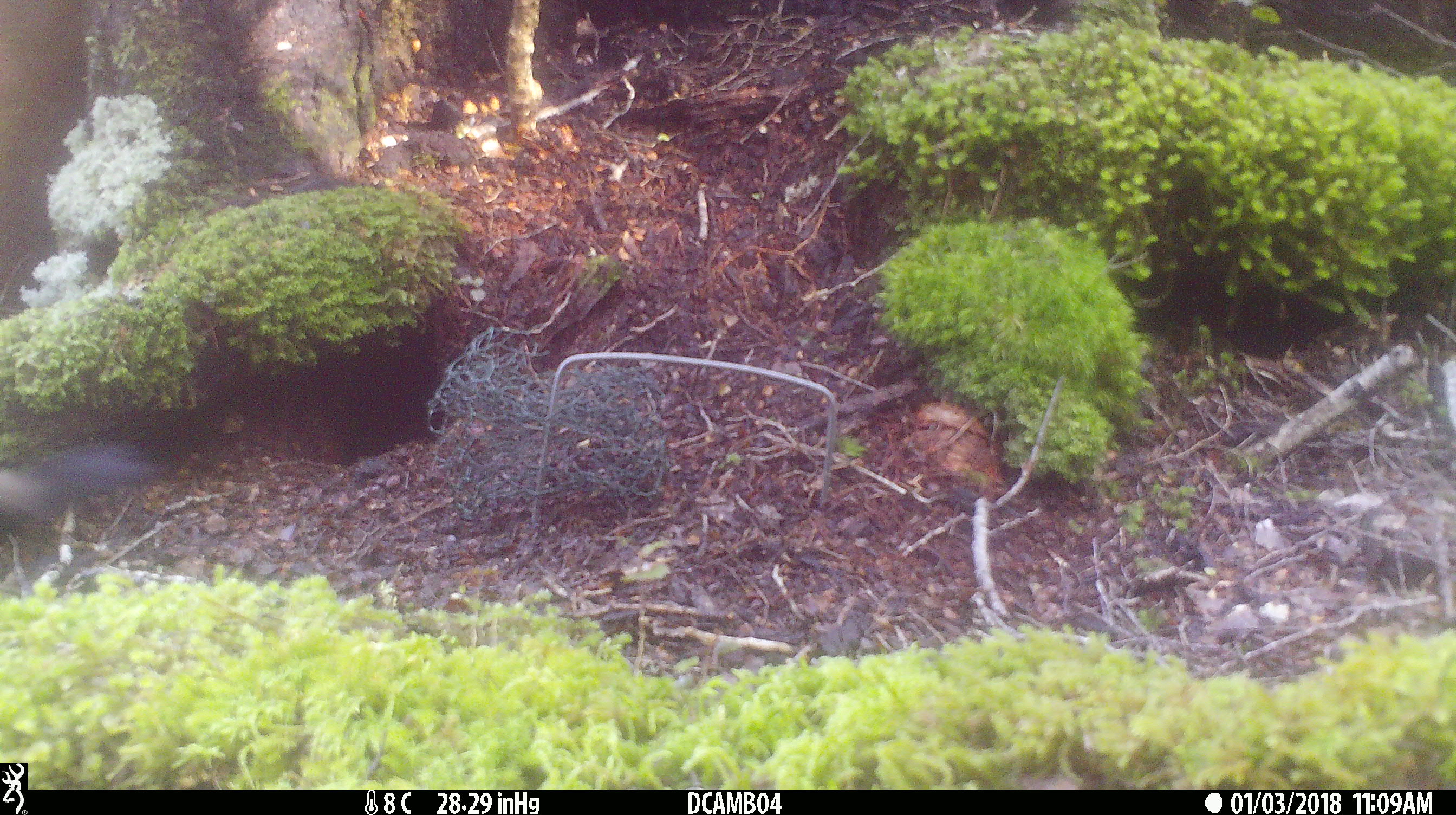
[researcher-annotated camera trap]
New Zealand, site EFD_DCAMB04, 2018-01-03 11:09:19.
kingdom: Animalia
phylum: Chordata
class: Mammalia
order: Carnivora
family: Mustelidae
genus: Mustela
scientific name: Mustela erminea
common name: stoat